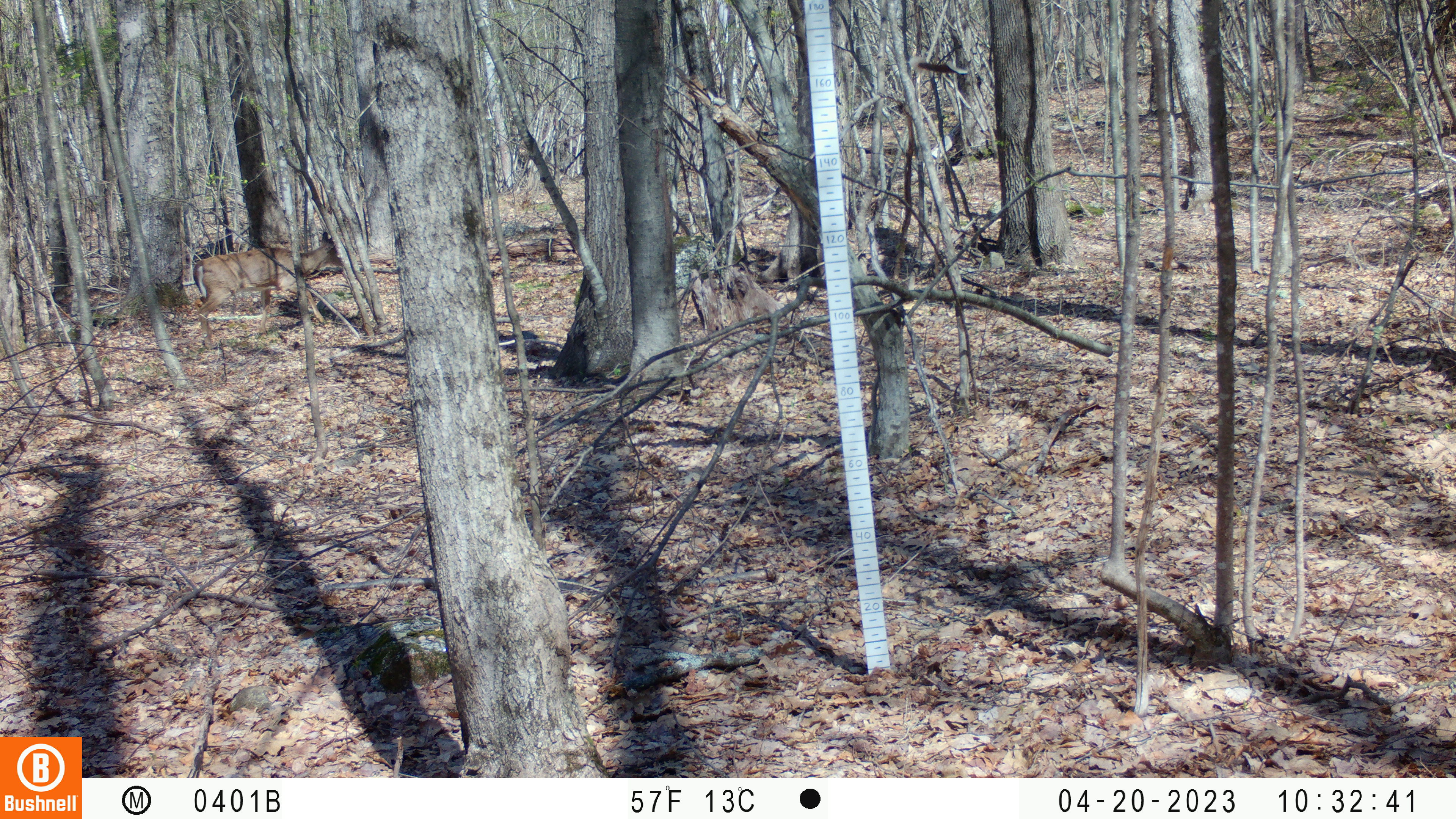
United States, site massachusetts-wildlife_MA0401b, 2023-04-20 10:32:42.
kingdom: Animalia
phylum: Chordata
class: Mammalia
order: Artiodactyla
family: Cervidae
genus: Odocoileus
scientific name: Odocoileus virginianus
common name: white-tailed deer